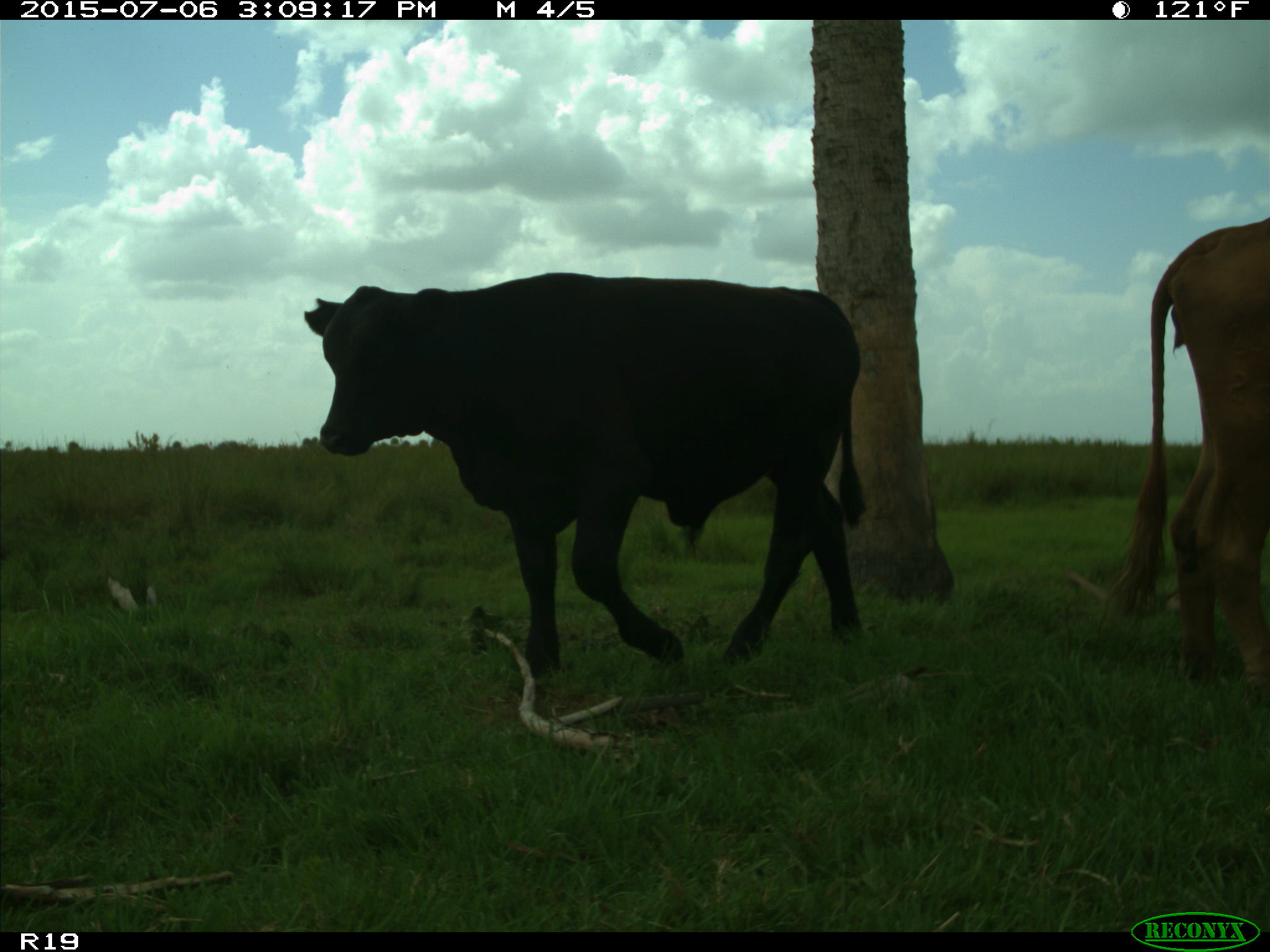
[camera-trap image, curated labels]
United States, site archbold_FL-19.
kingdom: Animalia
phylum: Chordata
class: Mammalia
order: Artiodactyla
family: Bovidae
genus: Bos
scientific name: Bos taurus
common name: domestic cow